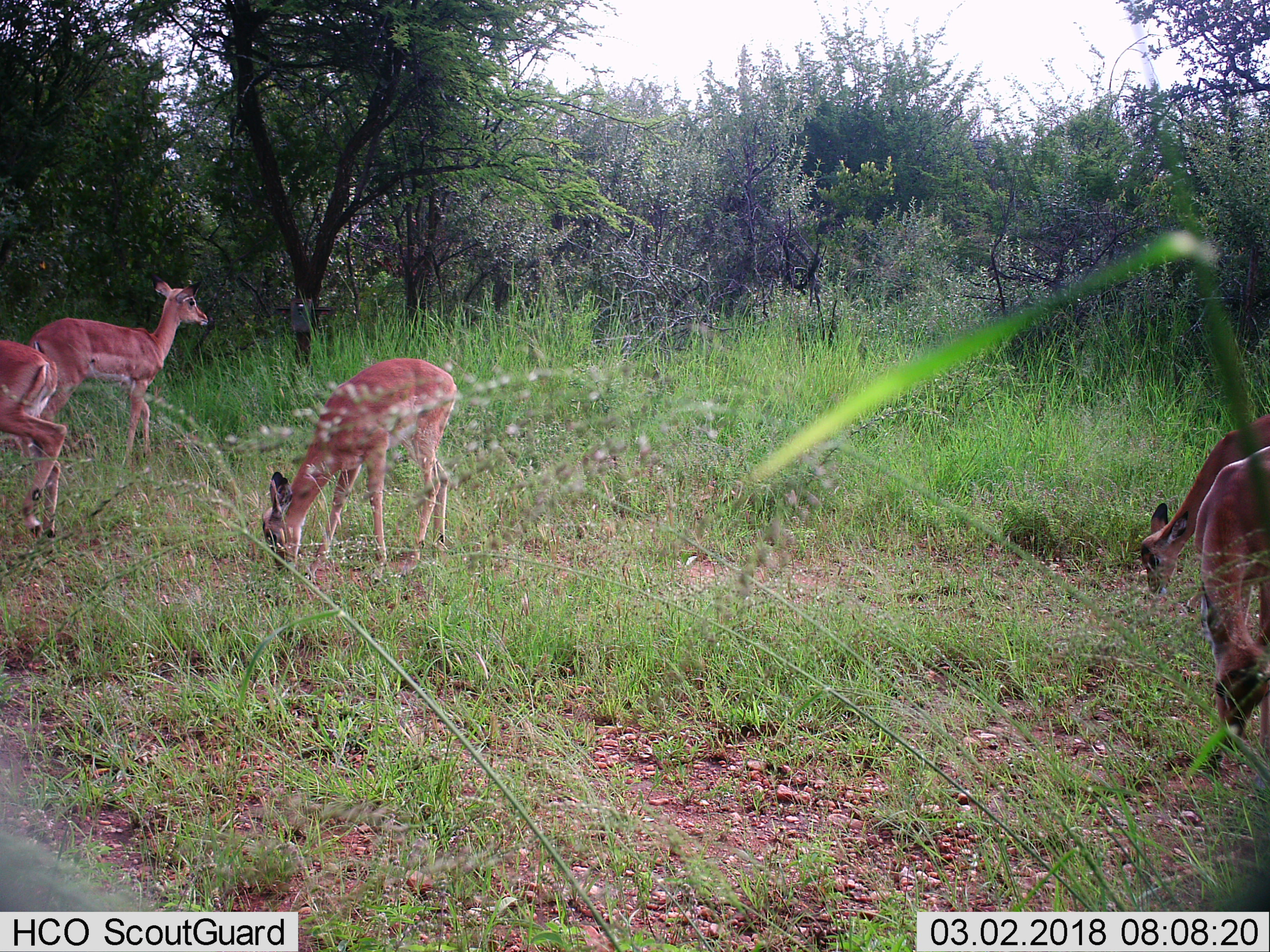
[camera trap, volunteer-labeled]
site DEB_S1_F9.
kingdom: Animalia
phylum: Chordata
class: Mammalia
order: Artiodactyla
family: Bovidae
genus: Aepyceros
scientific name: Aepyceros melampus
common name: impala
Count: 5.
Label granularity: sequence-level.